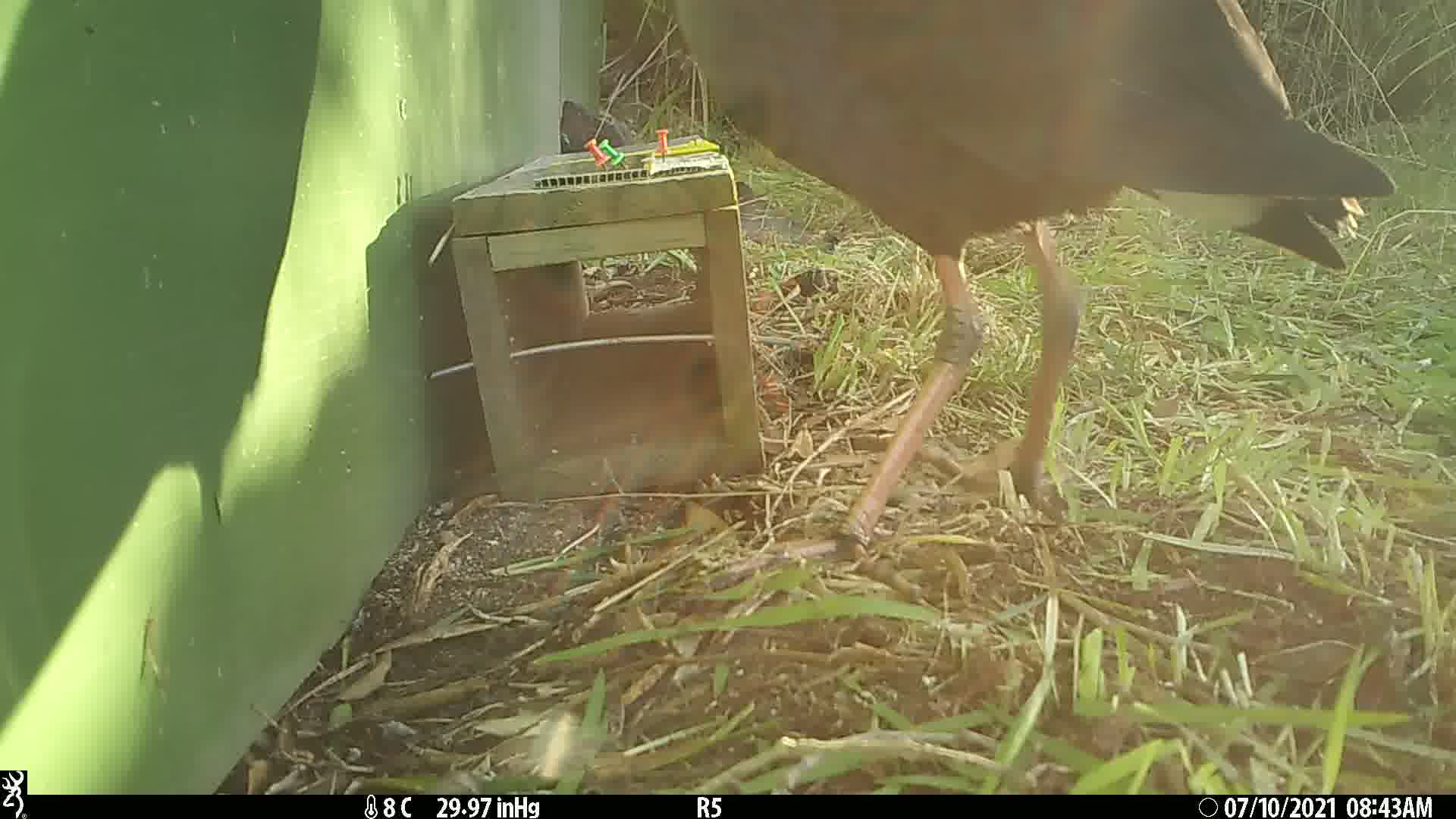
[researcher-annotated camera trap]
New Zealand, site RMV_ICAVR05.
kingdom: Animalia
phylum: Chordata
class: Aves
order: Gruiformes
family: Rallidae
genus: Porphyrio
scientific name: Porphyrio melanotus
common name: australasian swamphen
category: pukeko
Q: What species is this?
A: Pukeko (australasian swamphen) (Porphyrio melanotus).